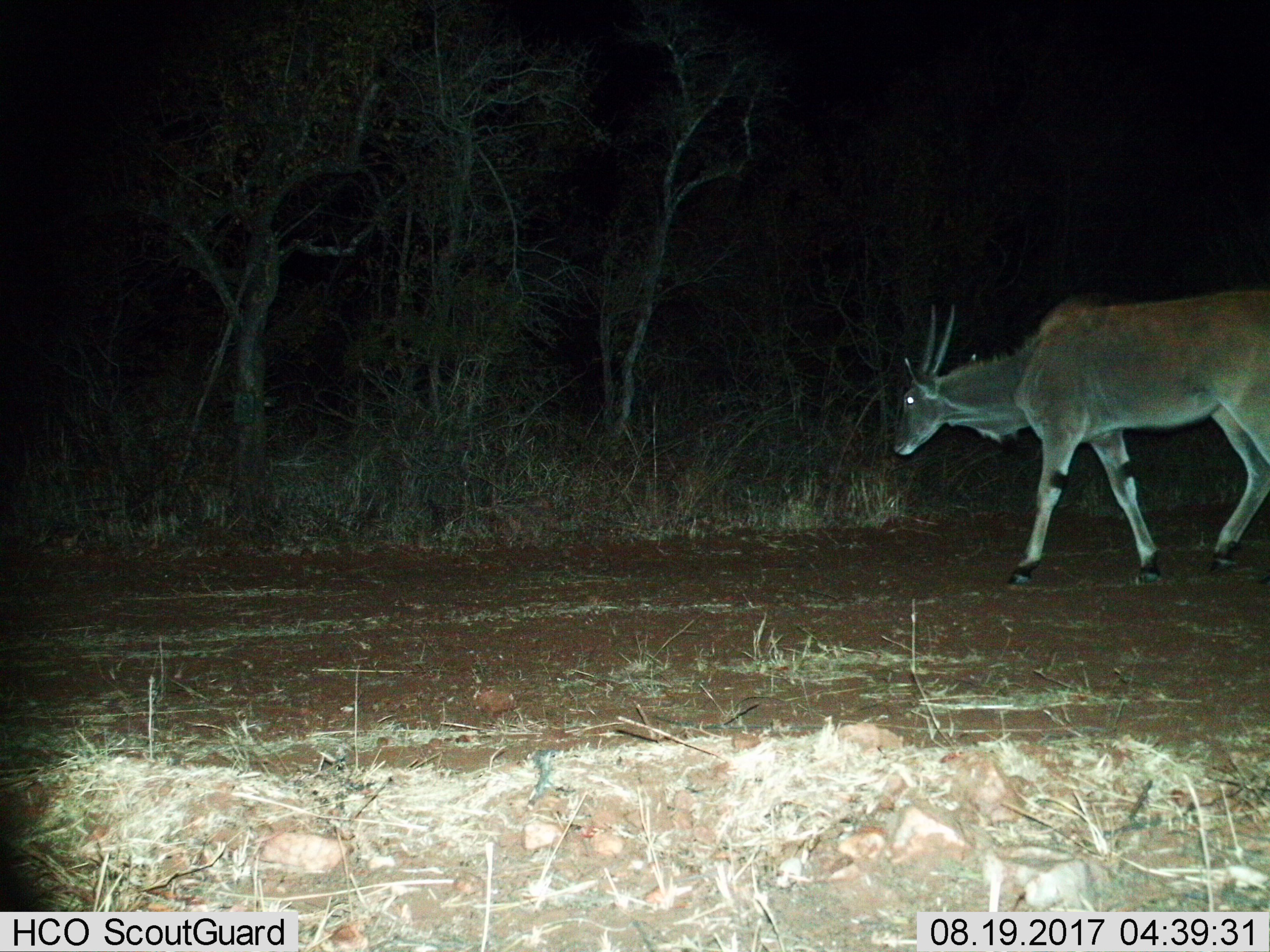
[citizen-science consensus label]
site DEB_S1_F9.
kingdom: Animalia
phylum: Chordata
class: Mammalia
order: Artiodactyla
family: Bovidae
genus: Tragelaphus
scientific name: Tragelaphus oryx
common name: eland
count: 1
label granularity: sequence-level